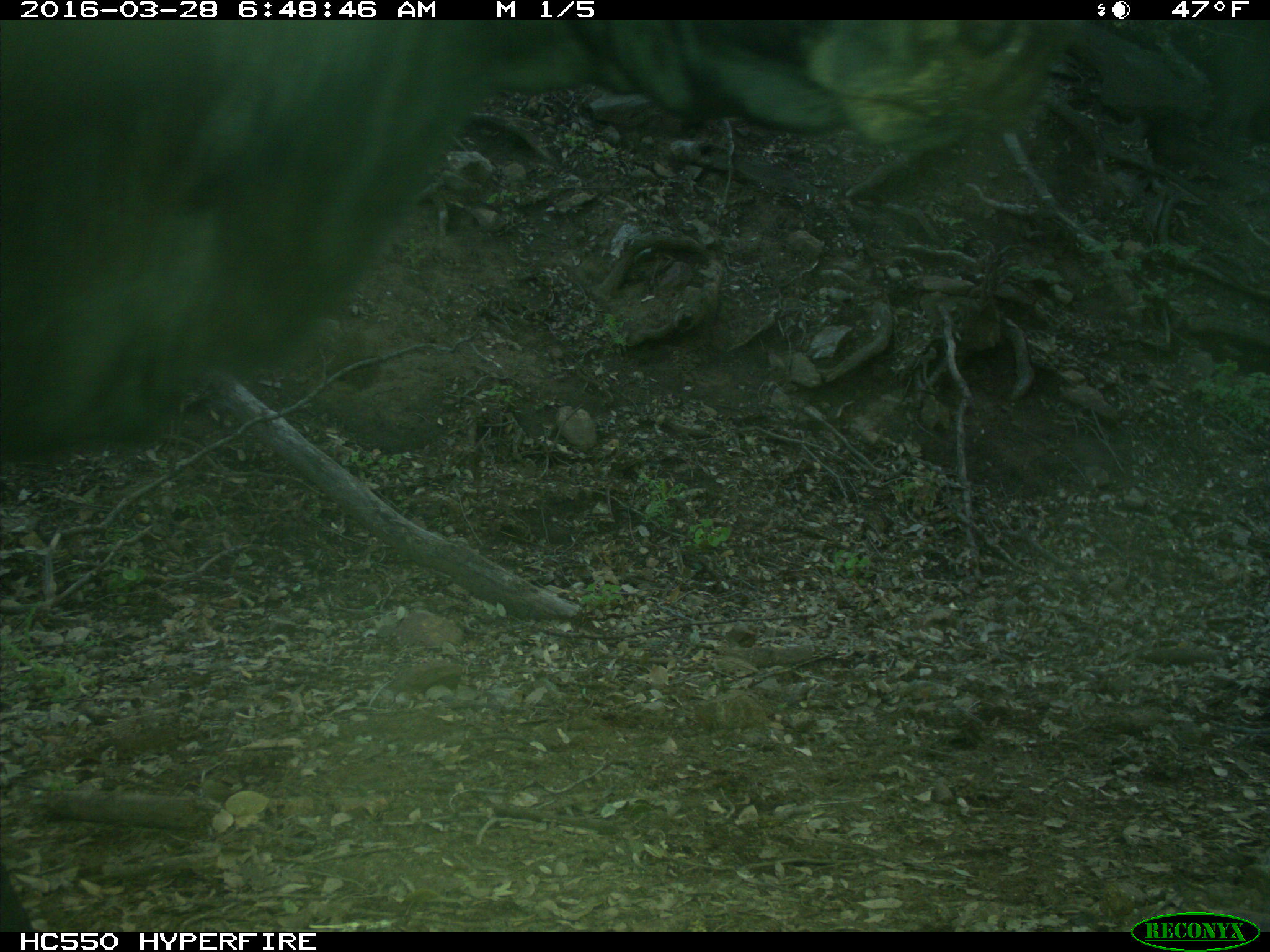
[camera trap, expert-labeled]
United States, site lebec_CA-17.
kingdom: Animalia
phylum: Chordata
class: Mammalia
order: Artiodactyla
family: Bovidae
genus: Bos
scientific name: Bos taurus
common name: domestic cow